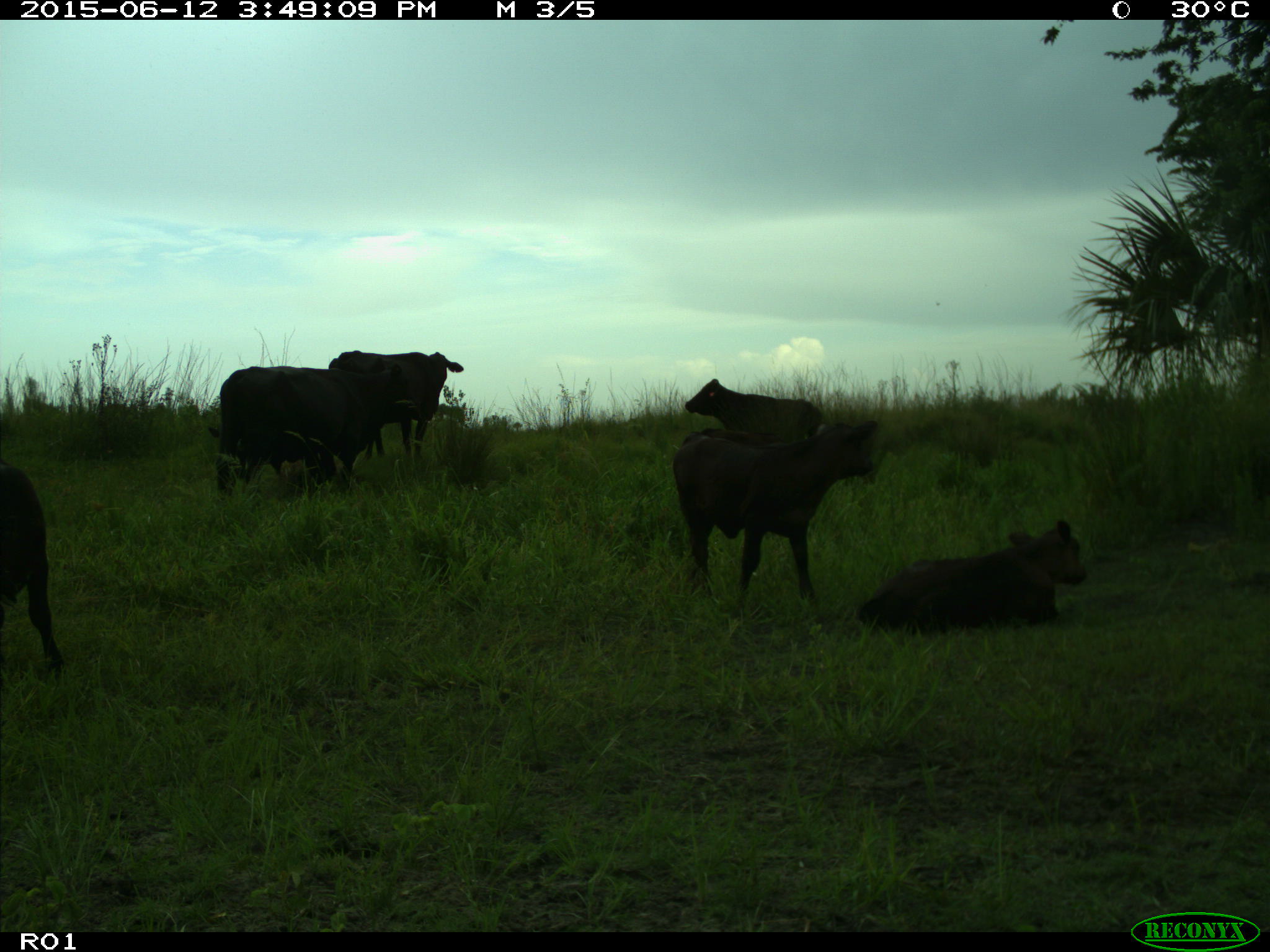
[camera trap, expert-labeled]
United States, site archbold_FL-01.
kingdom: Animalia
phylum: Chordata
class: Mammalia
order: Artiodactyla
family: Bovidae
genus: Bos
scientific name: Bos taurus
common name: domestic cow